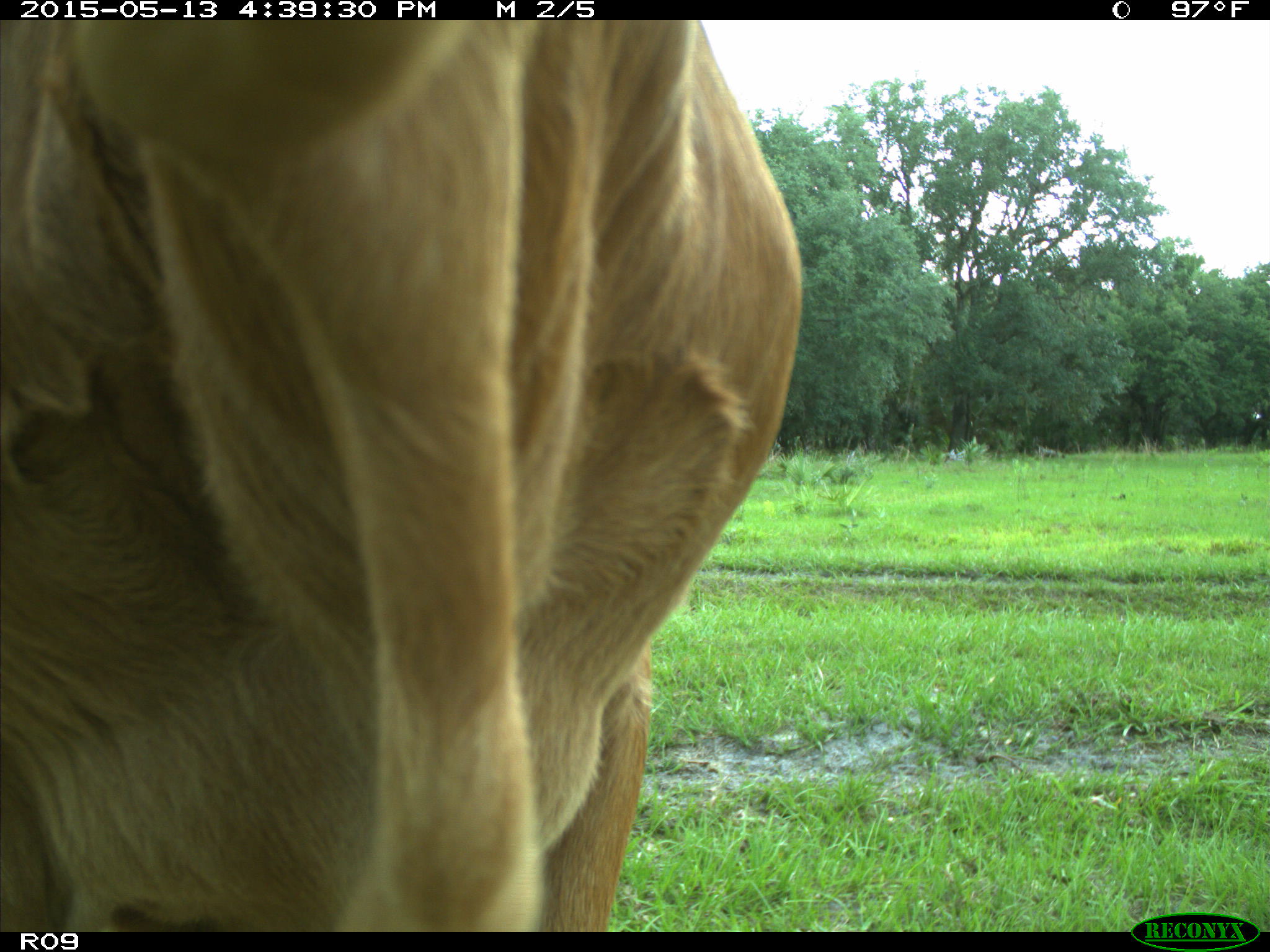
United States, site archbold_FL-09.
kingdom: Animalia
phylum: Chordata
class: Mammalia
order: Artiodactyla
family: Bovidae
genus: Bos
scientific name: Bos taurus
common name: domestic cow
Bos taurus (domestic cow).